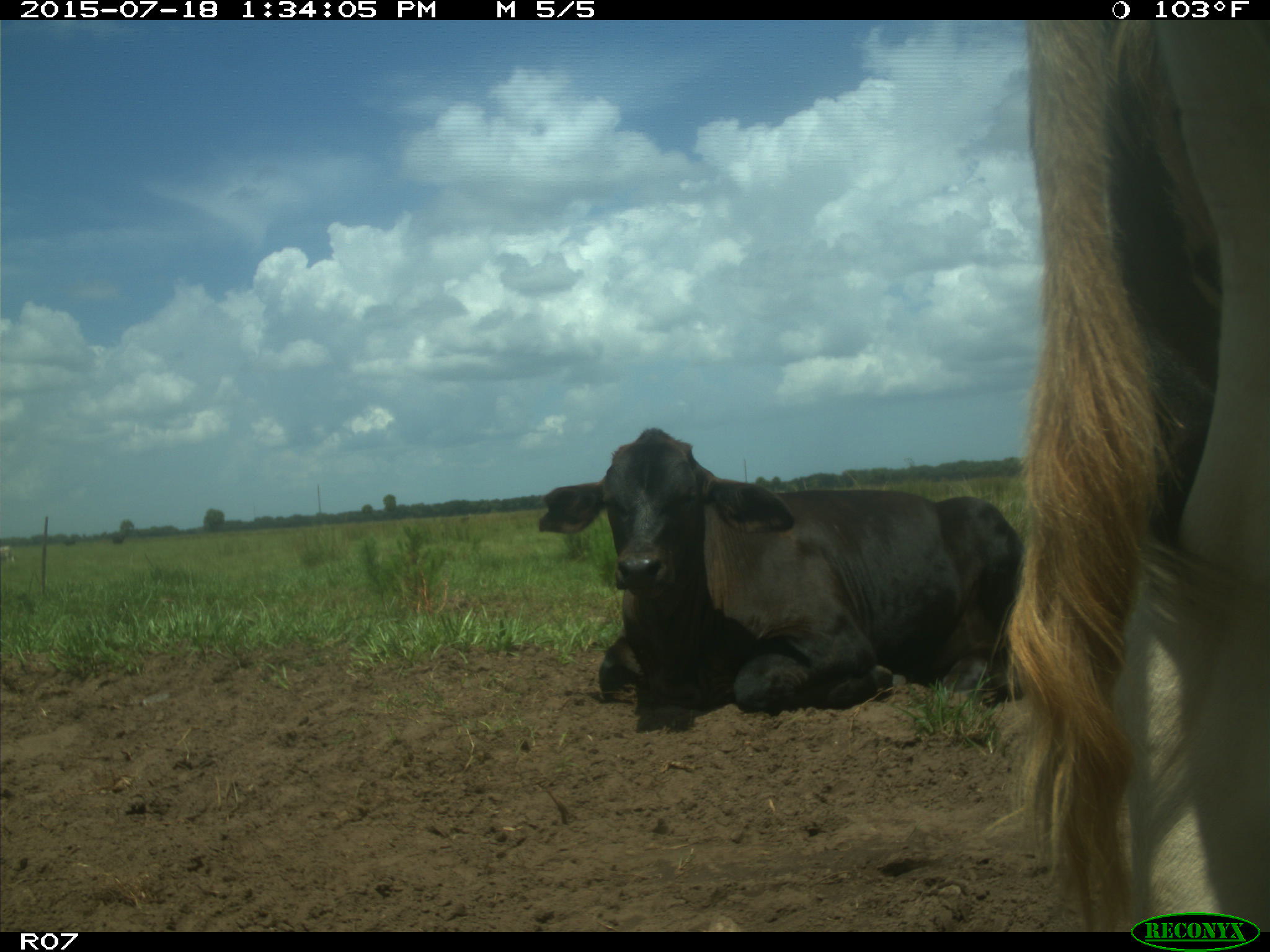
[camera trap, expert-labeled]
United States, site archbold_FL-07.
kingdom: Animalia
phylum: Chordata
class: Mammalia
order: Artiodactyla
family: Bovidae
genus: Bos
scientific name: Bos taurus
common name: domestic cow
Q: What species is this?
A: Bos taurus (domestic cow).